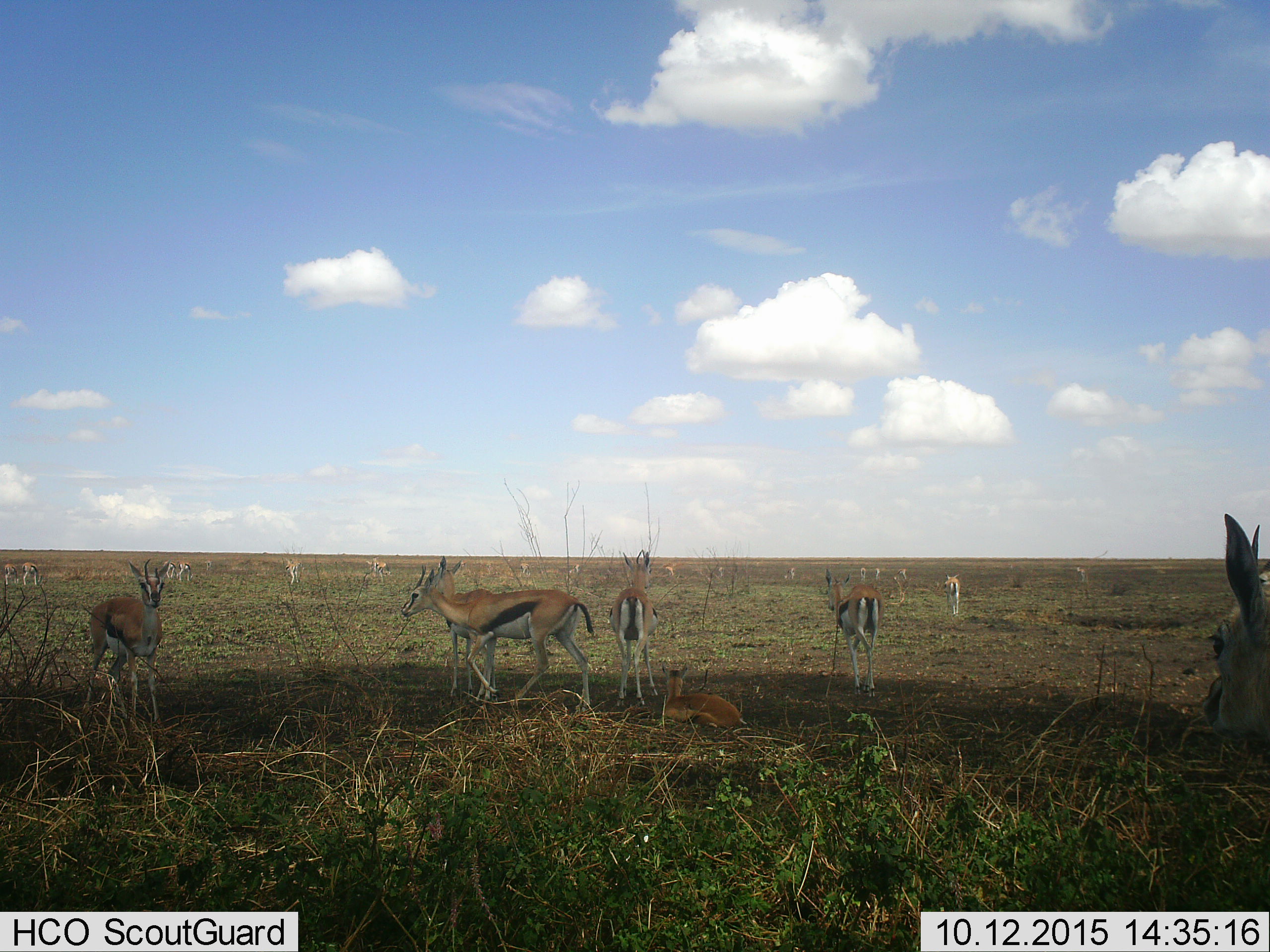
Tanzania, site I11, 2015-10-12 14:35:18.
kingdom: Animalia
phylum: Chordata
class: Mammalia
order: Artiodactyla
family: Bovidae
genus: Eudorcas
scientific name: Eudorcas thomsonii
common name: thomson's gazelle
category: gazellethomsons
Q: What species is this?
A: Gazellethomsons (thomson's gazelle) (Eudorcas thomsonii).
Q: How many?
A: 11-50.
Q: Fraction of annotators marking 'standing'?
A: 90%.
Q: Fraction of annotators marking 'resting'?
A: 70%.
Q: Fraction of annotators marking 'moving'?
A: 30%.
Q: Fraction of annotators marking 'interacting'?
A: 0%.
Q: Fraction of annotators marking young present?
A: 10%.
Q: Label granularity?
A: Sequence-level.